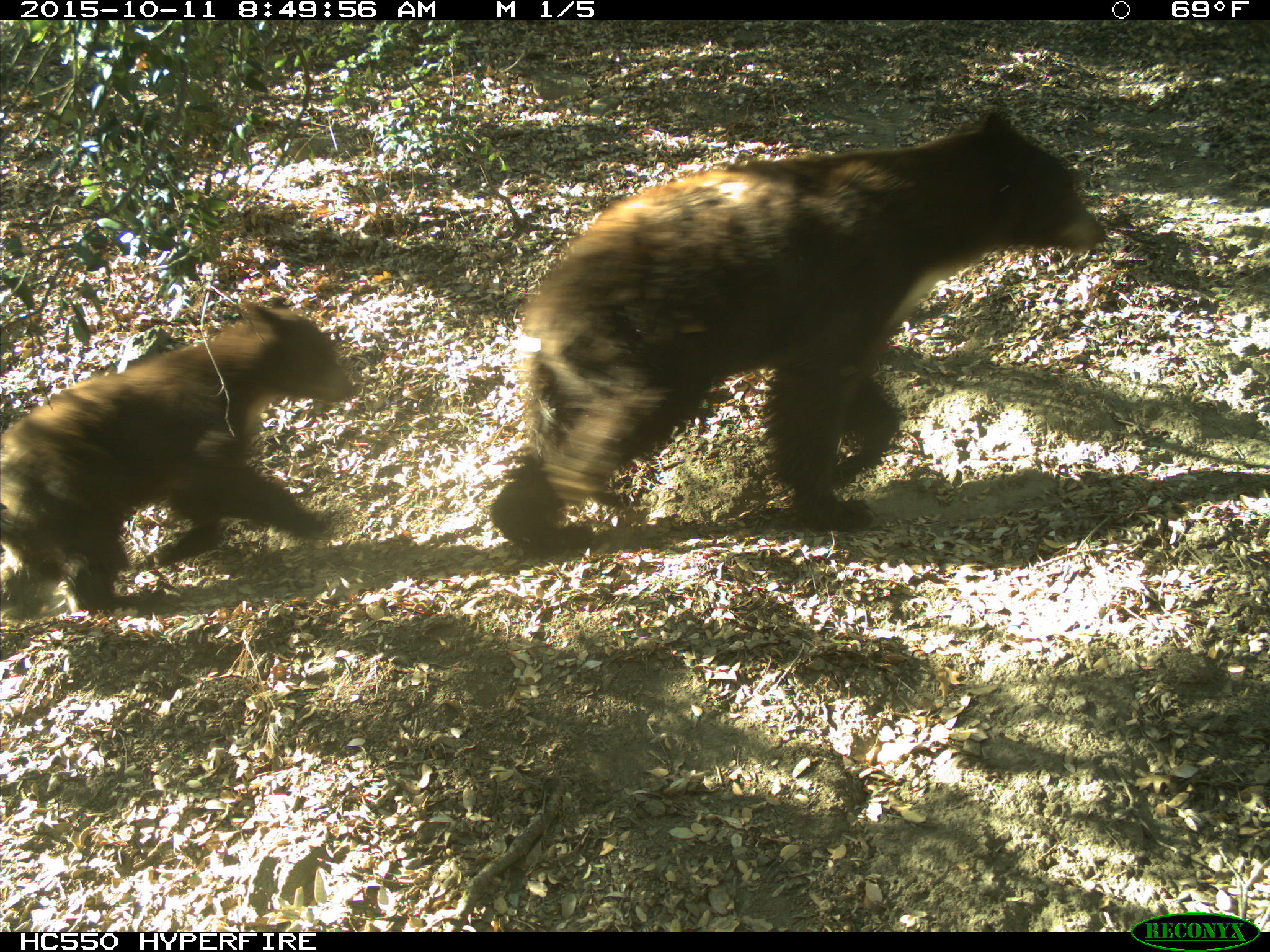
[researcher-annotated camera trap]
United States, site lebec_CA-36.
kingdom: Animalia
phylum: Chordata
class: Mammalia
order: Carnivora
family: Ursidae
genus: Ursus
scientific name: Ursus americanus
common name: american black bear